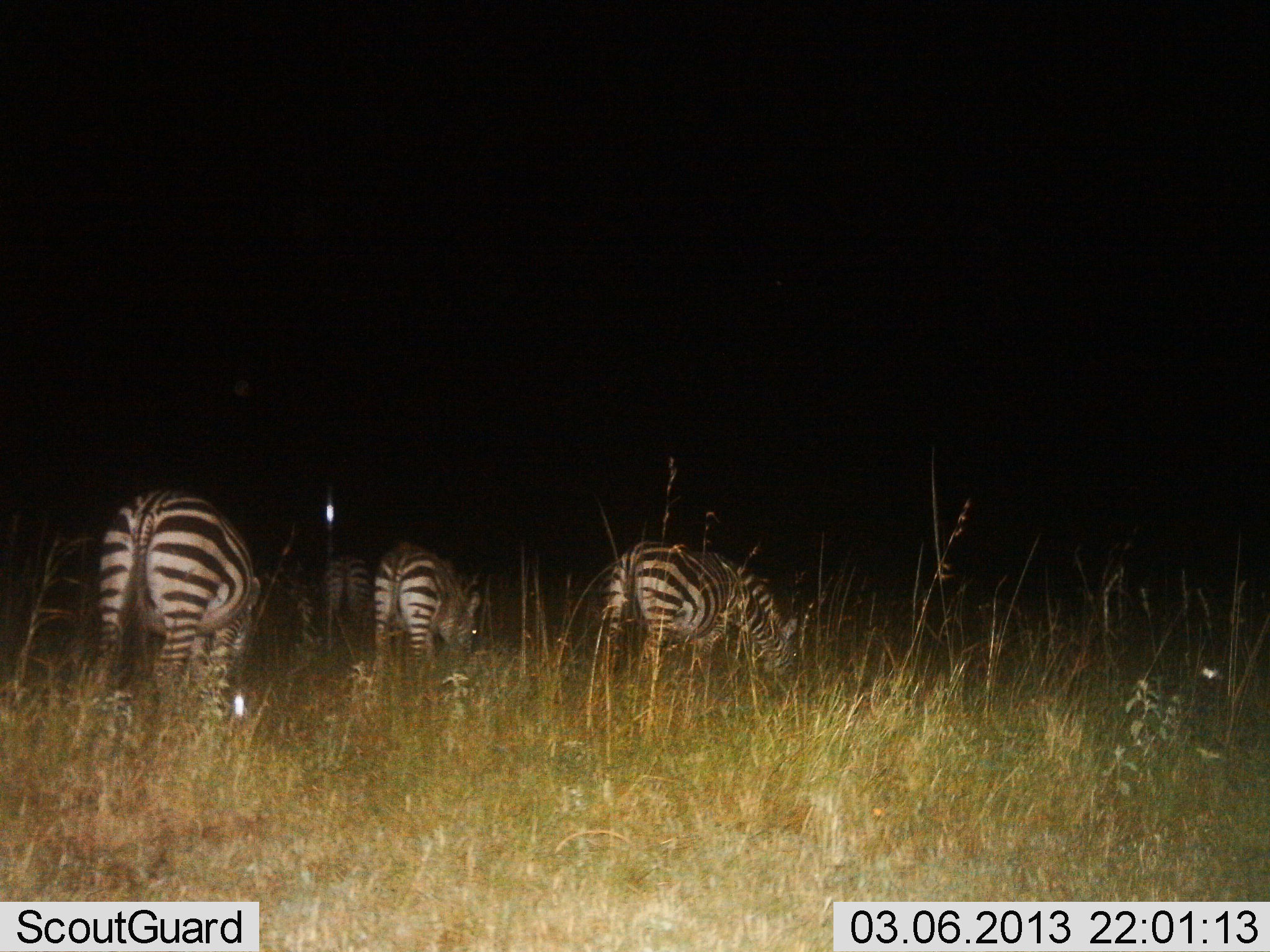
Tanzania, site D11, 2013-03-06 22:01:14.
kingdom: Animalia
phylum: Chordata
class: Mammalia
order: Perissodactyla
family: Equidae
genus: Equus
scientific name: Equus quagga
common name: plains zebra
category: zebra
Zebra (plains zebra) (Equus quagga), count 4. Behavior (volunteer vote fractions): standing 18%, resting 0%, moving 6%, interacting 0%. Young present (vote fraction): 0%. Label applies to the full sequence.